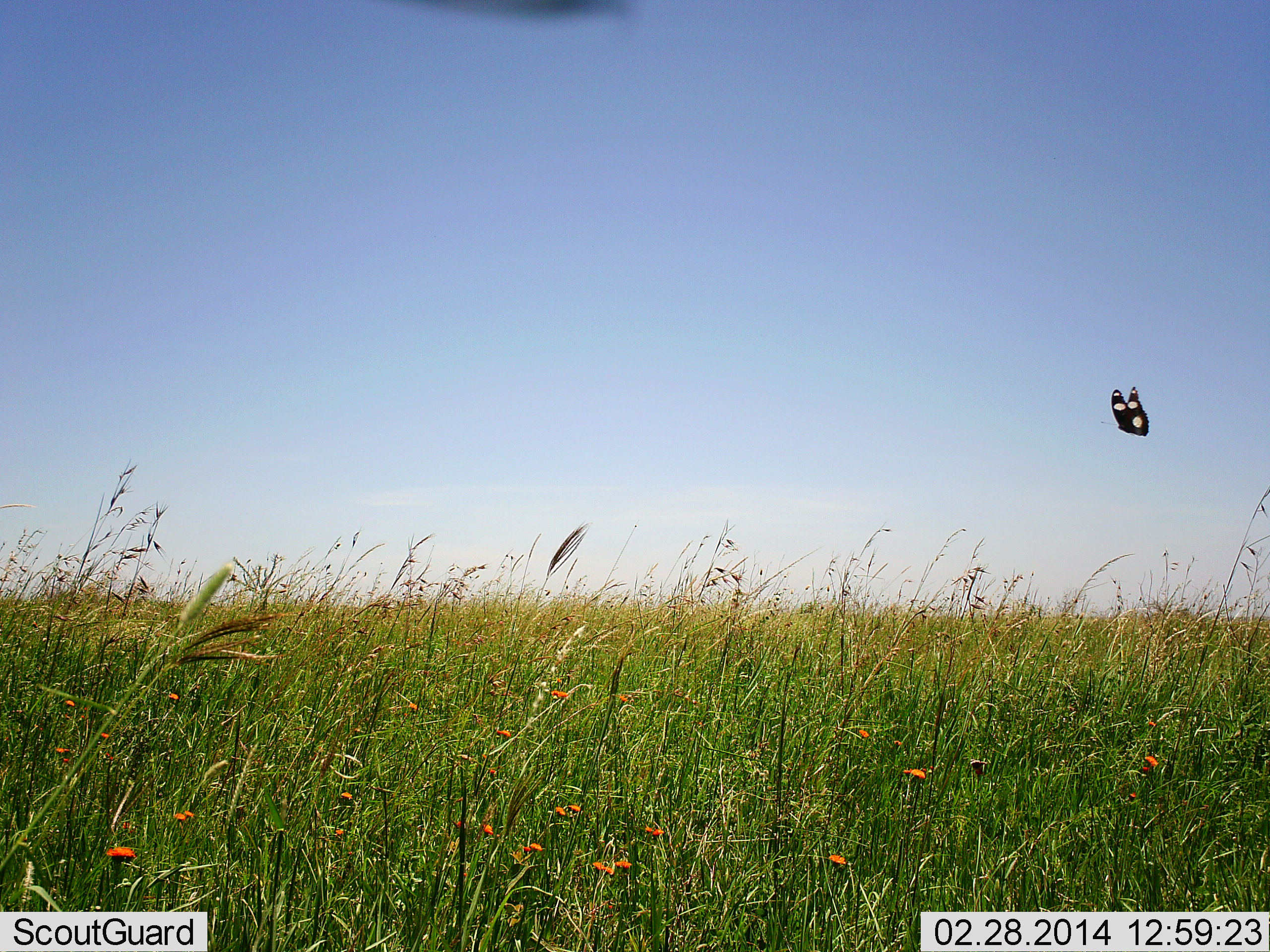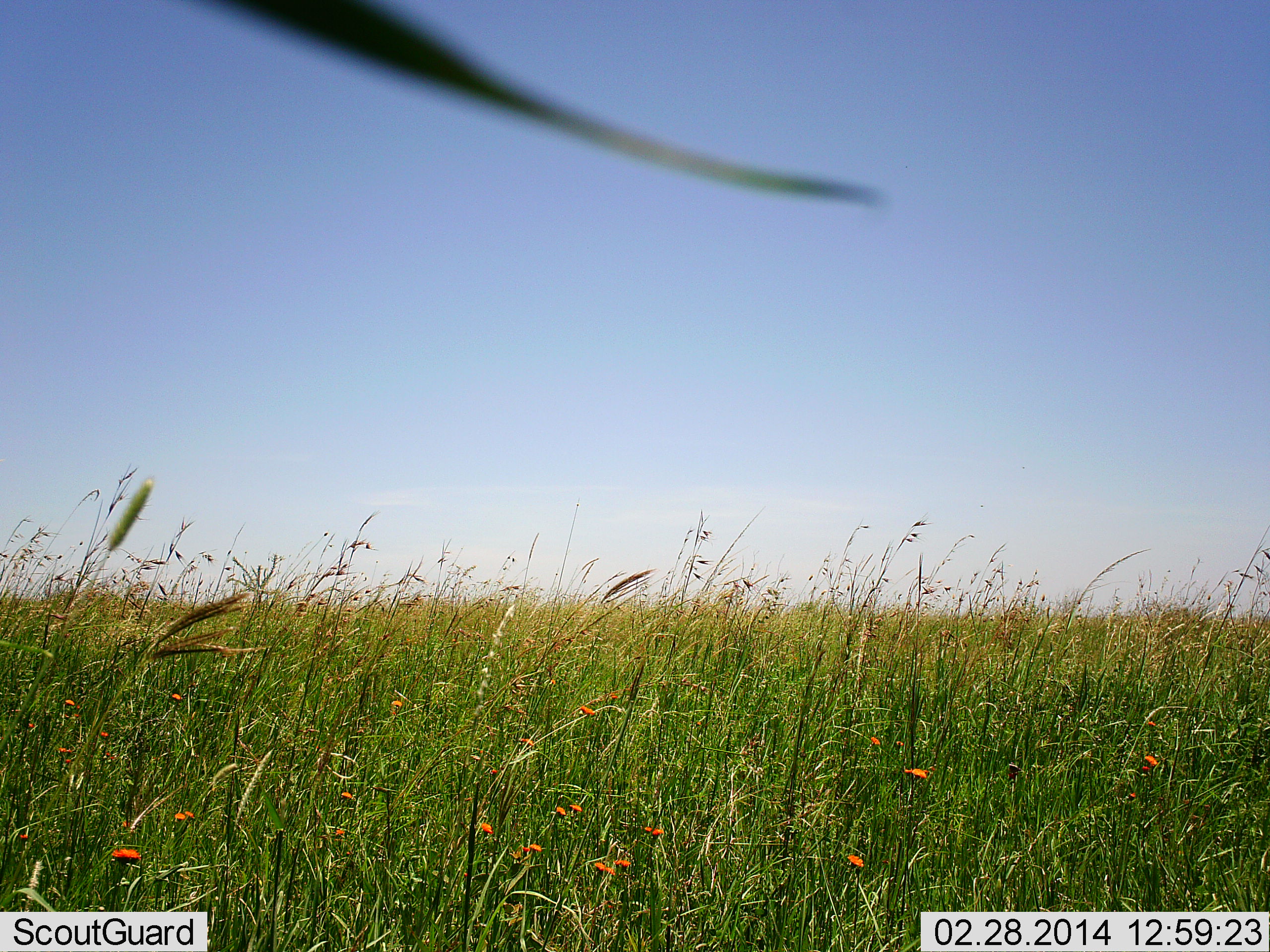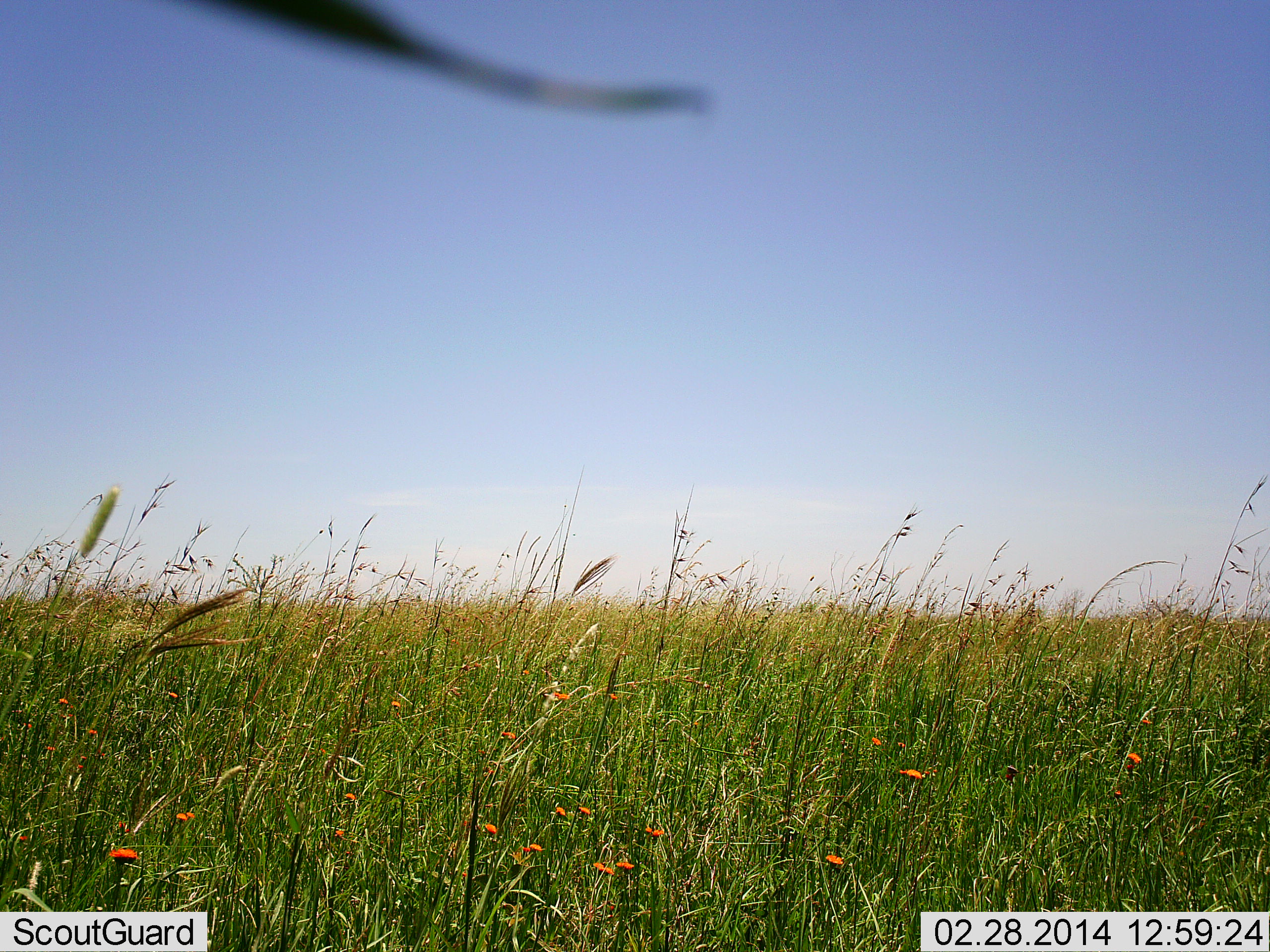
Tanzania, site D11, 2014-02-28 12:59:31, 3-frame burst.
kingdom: Animalia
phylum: Arthropoda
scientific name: Arthropoda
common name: arthropods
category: insectspider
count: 1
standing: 0%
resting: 0%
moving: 100%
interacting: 0%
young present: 0%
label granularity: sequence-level